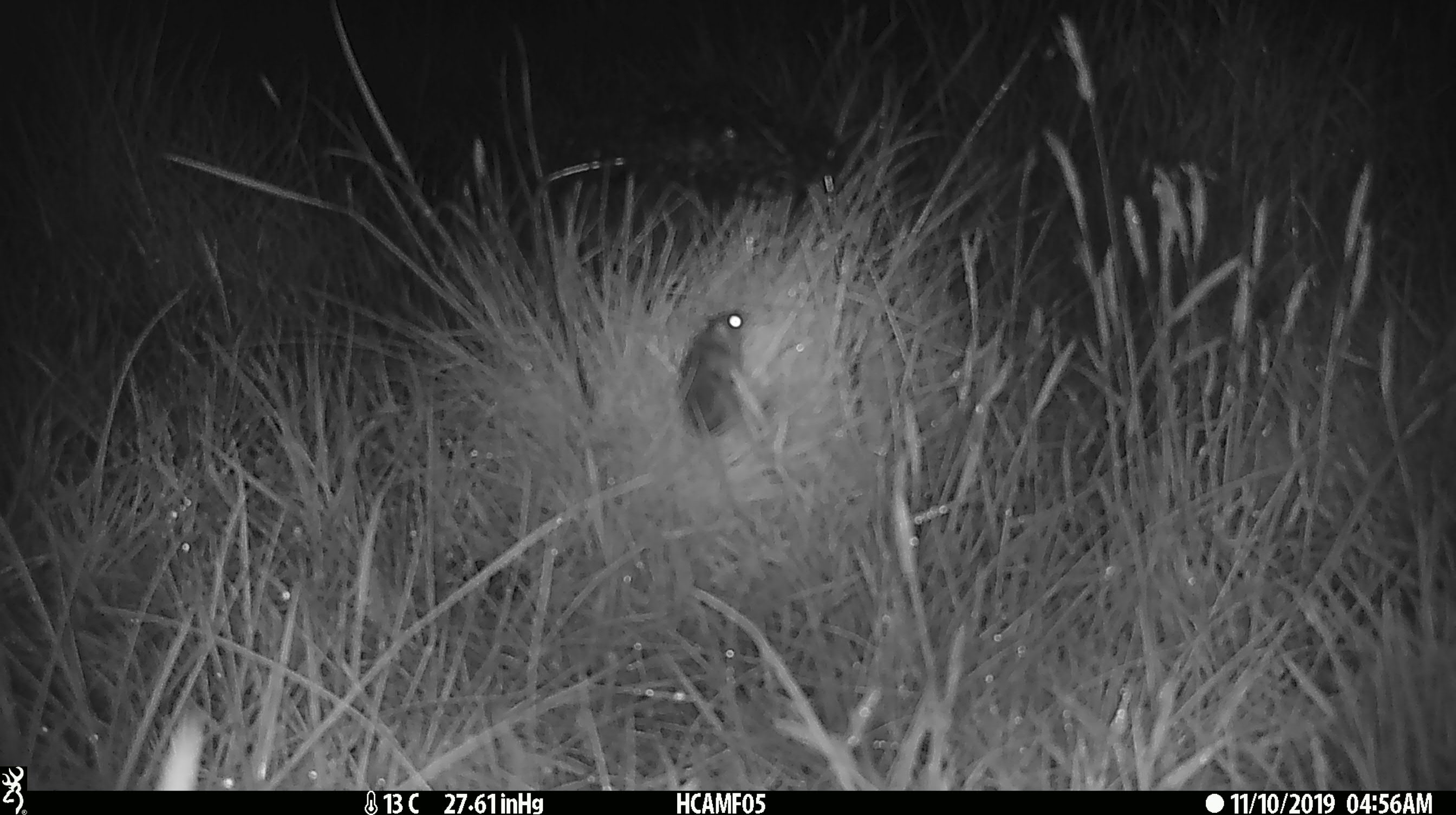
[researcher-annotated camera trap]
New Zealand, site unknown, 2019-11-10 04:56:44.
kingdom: Animalia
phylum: Chordata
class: Mammalia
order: Rodentia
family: Muridae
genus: Mus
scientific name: Mus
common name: mouse